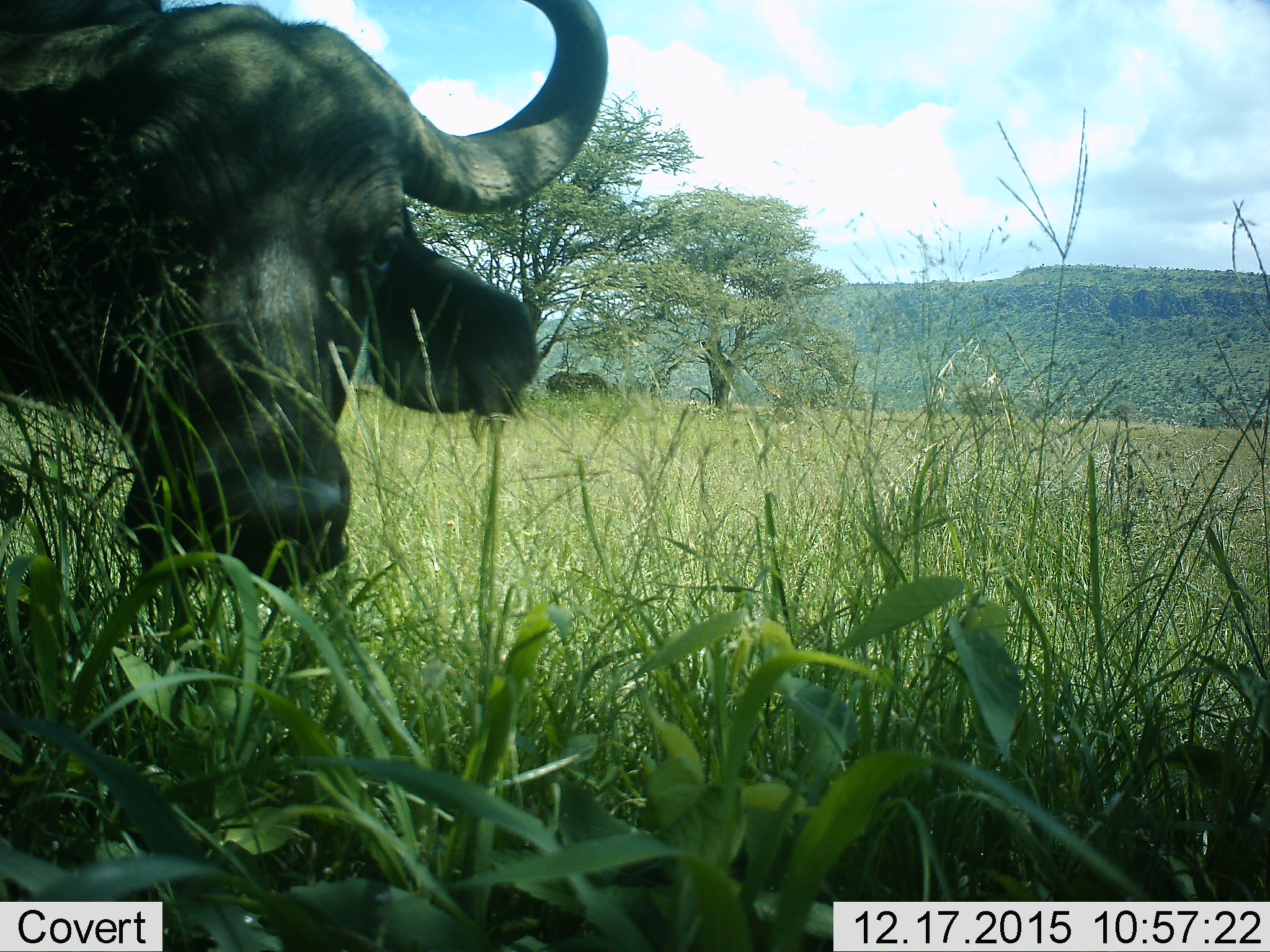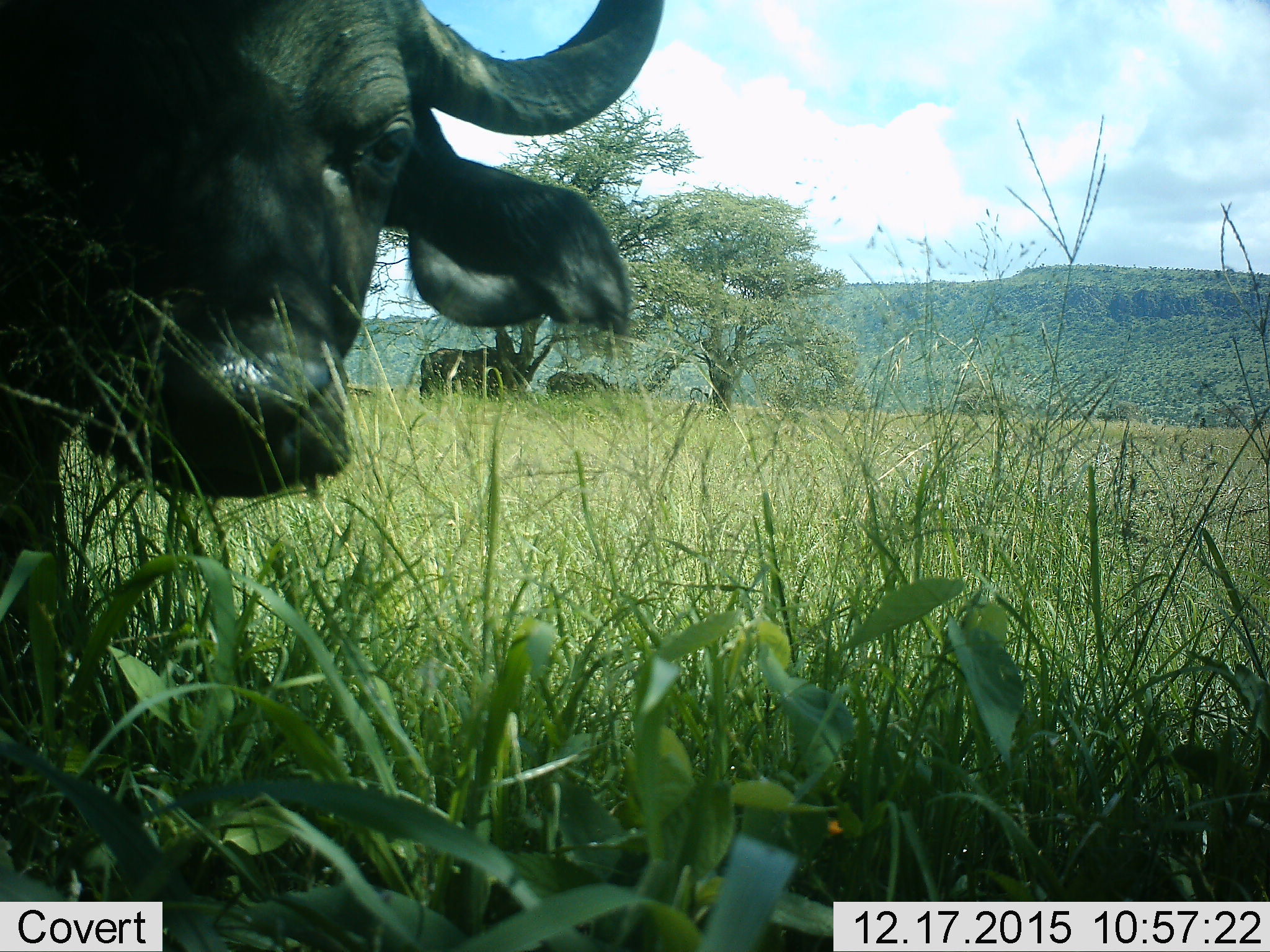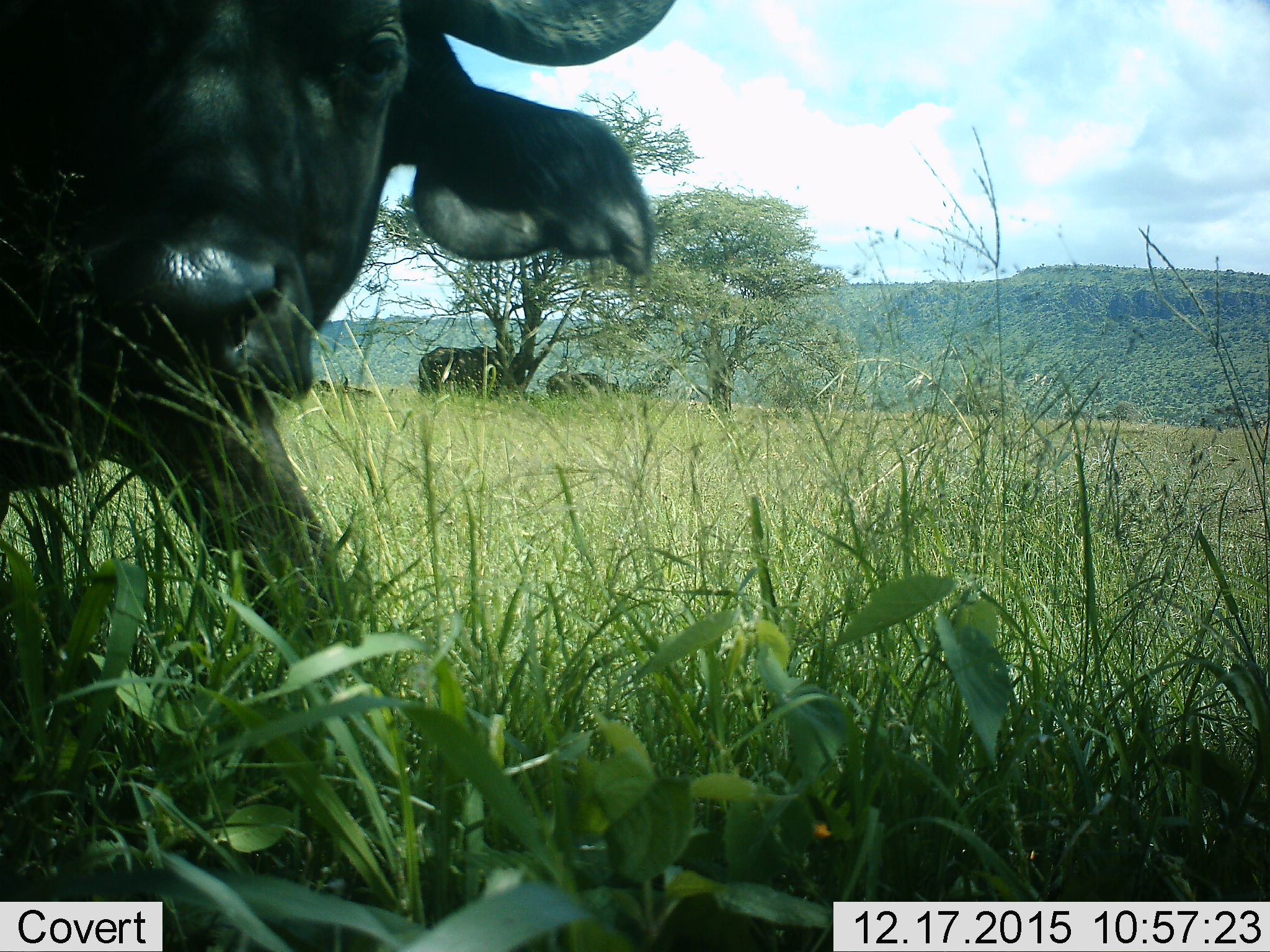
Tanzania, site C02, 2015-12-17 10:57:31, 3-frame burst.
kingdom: Animalia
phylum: Chordata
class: Mammalia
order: Artiodactyla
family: Bovidae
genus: Syncerus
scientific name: Syncerus caffer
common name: cape buffalo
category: buffalo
Buffalo (cape buffalo) (Syncerus caffer), count 2. Behavior (volunteer vote fractions): standing 79%, resting 16%, moving 0%, interacting 11%. Young present (vote fraction): 5%. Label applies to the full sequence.